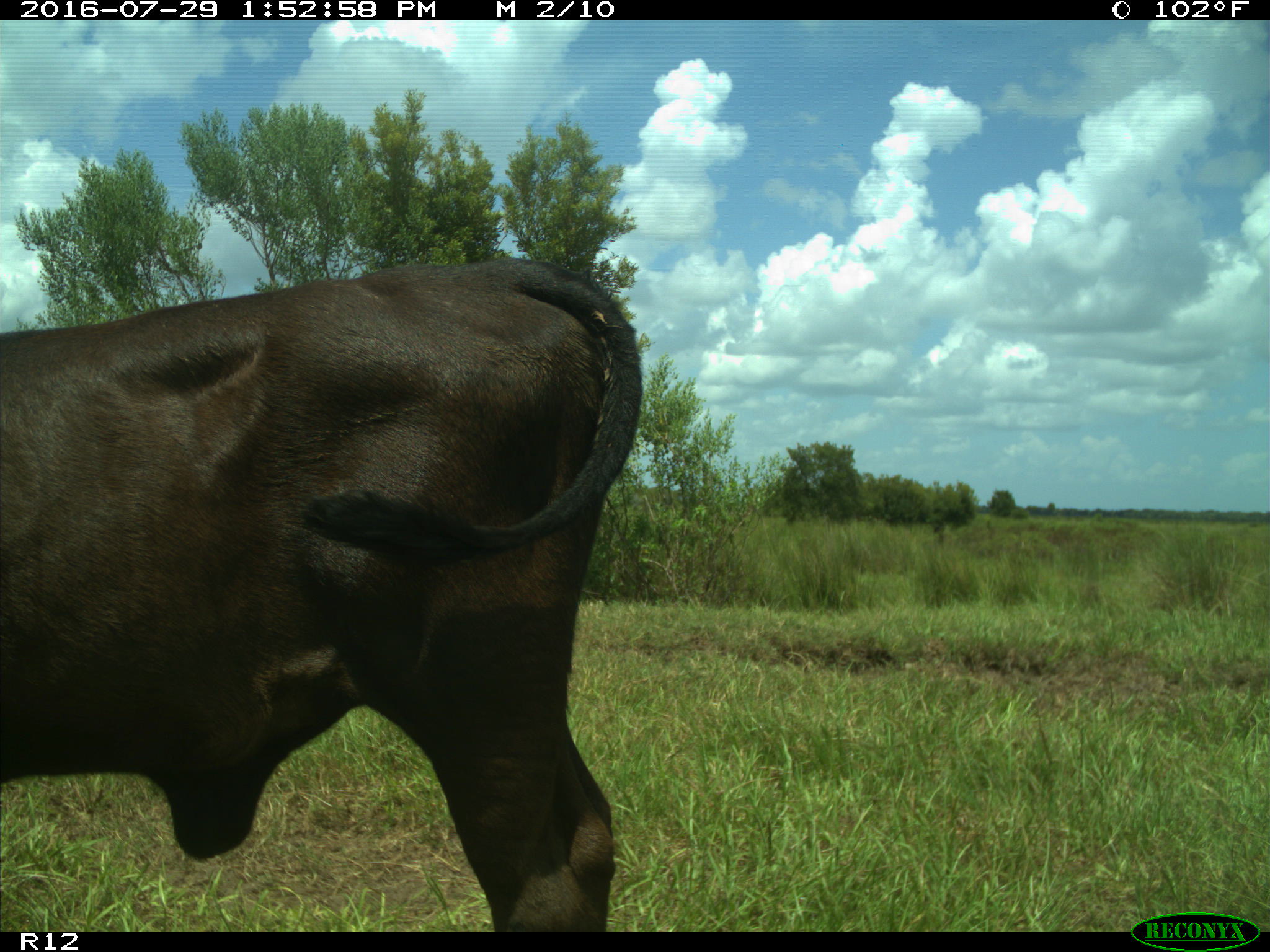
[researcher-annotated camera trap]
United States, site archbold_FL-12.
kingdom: Animalia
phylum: Chordata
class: Mammalia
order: Artiodactyla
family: Bovidae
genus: Bos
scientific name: Bos taurus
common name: domestic cow